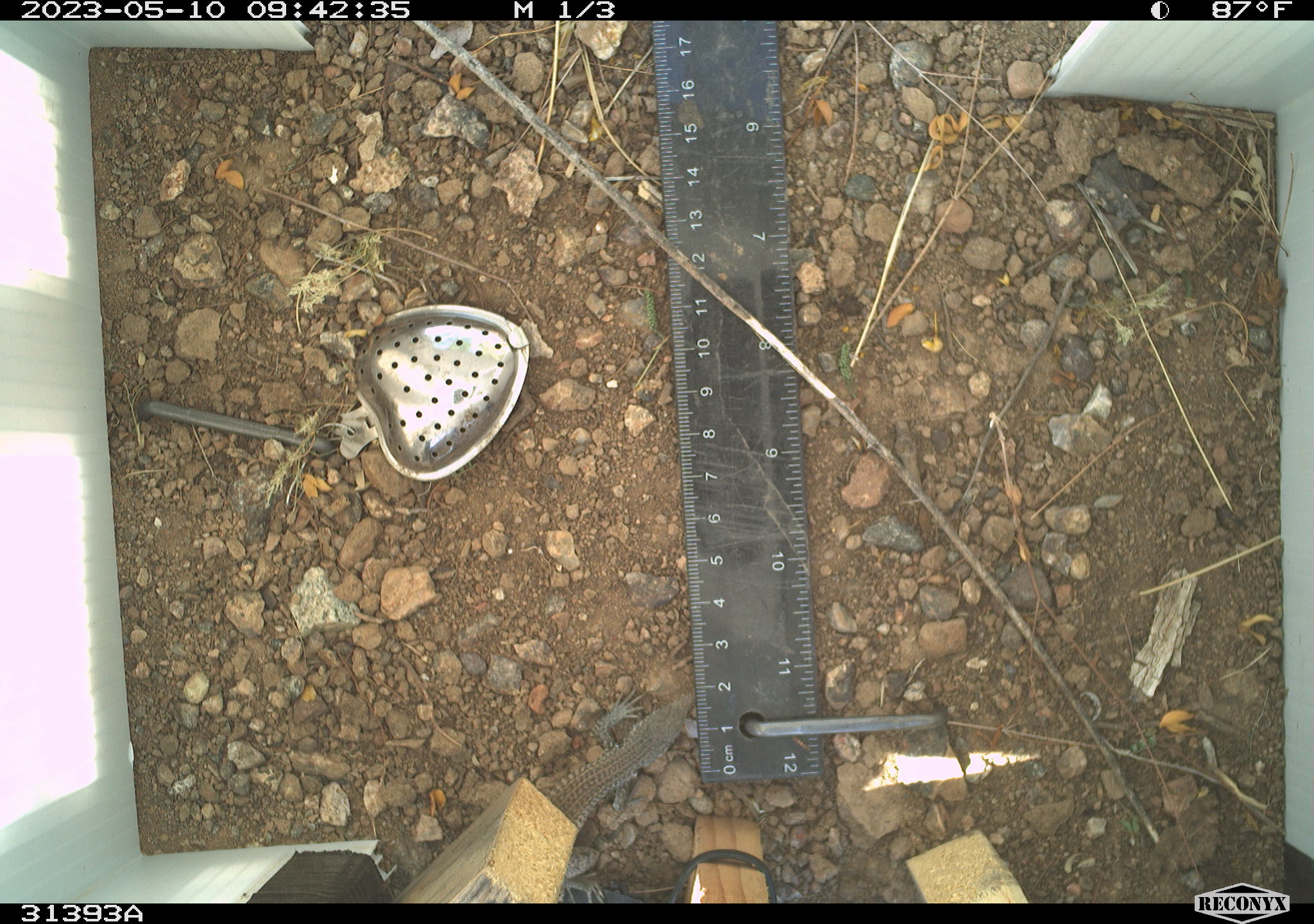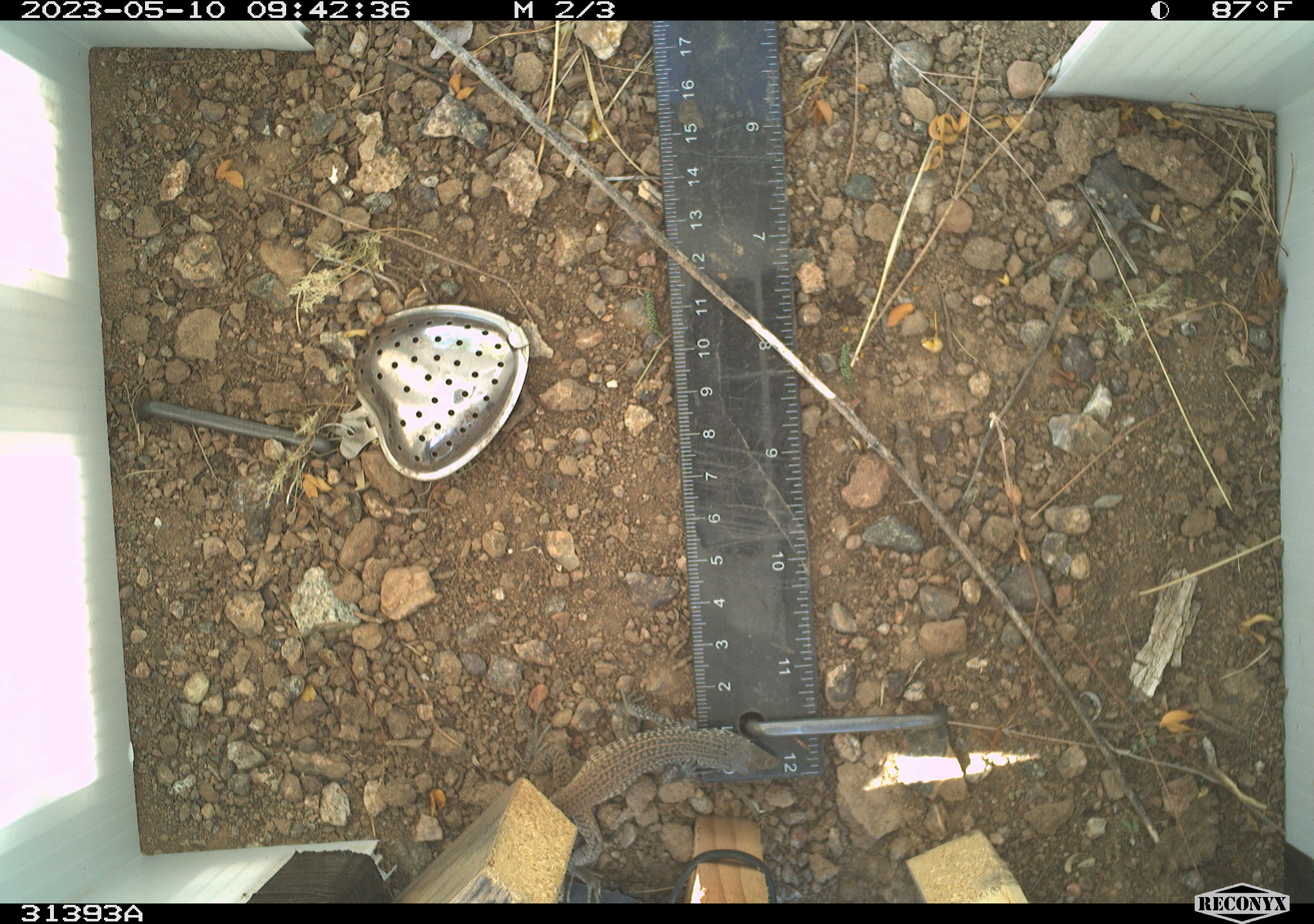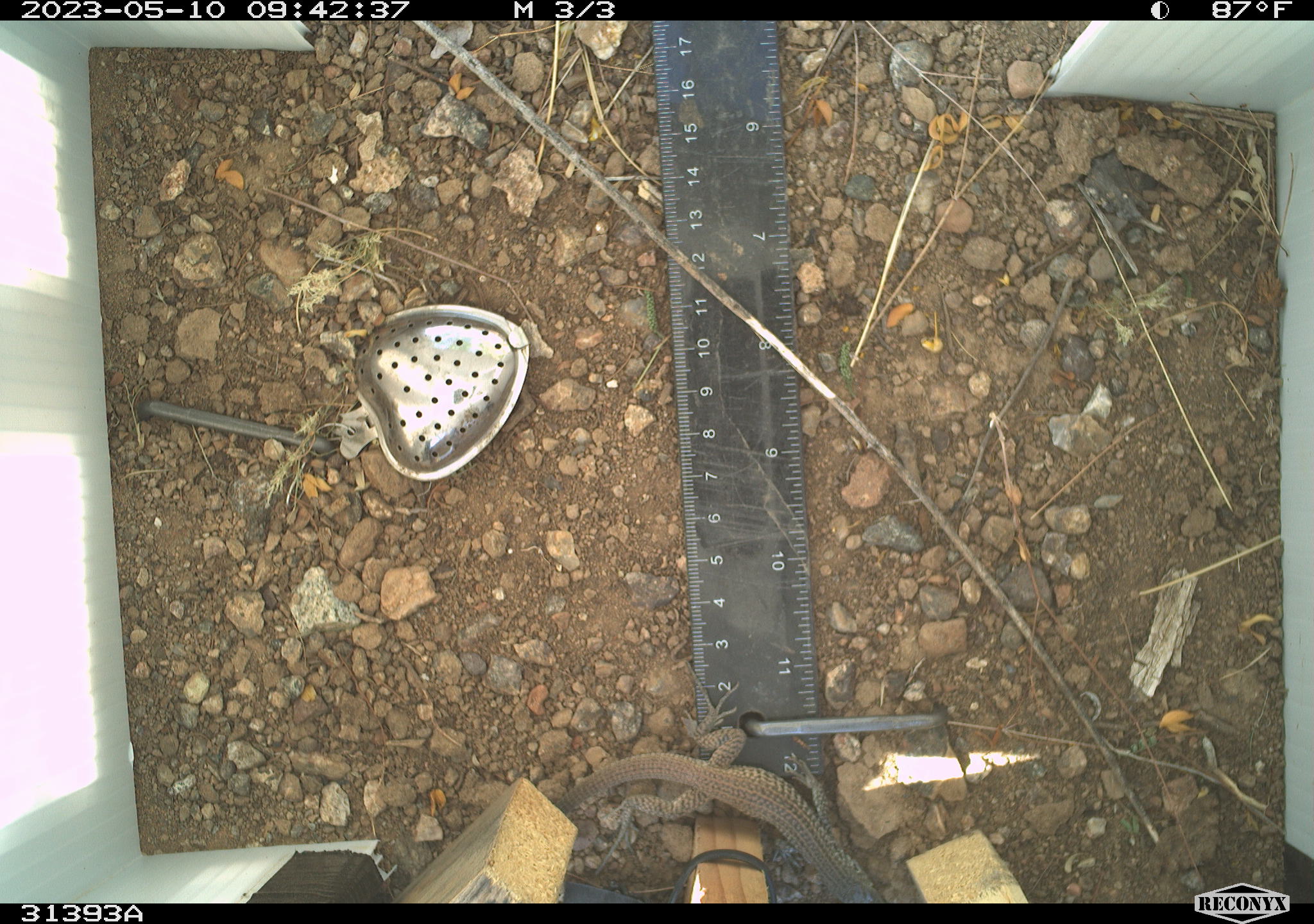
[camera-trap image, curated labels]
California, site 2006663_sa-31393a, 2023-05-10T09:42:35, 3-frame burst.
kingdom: Animalia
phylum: Chordata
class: Reptilia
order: Squamata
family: Teiidae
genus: Aspidoscelis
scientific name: Aspidoscelis tigris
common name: western whiptail